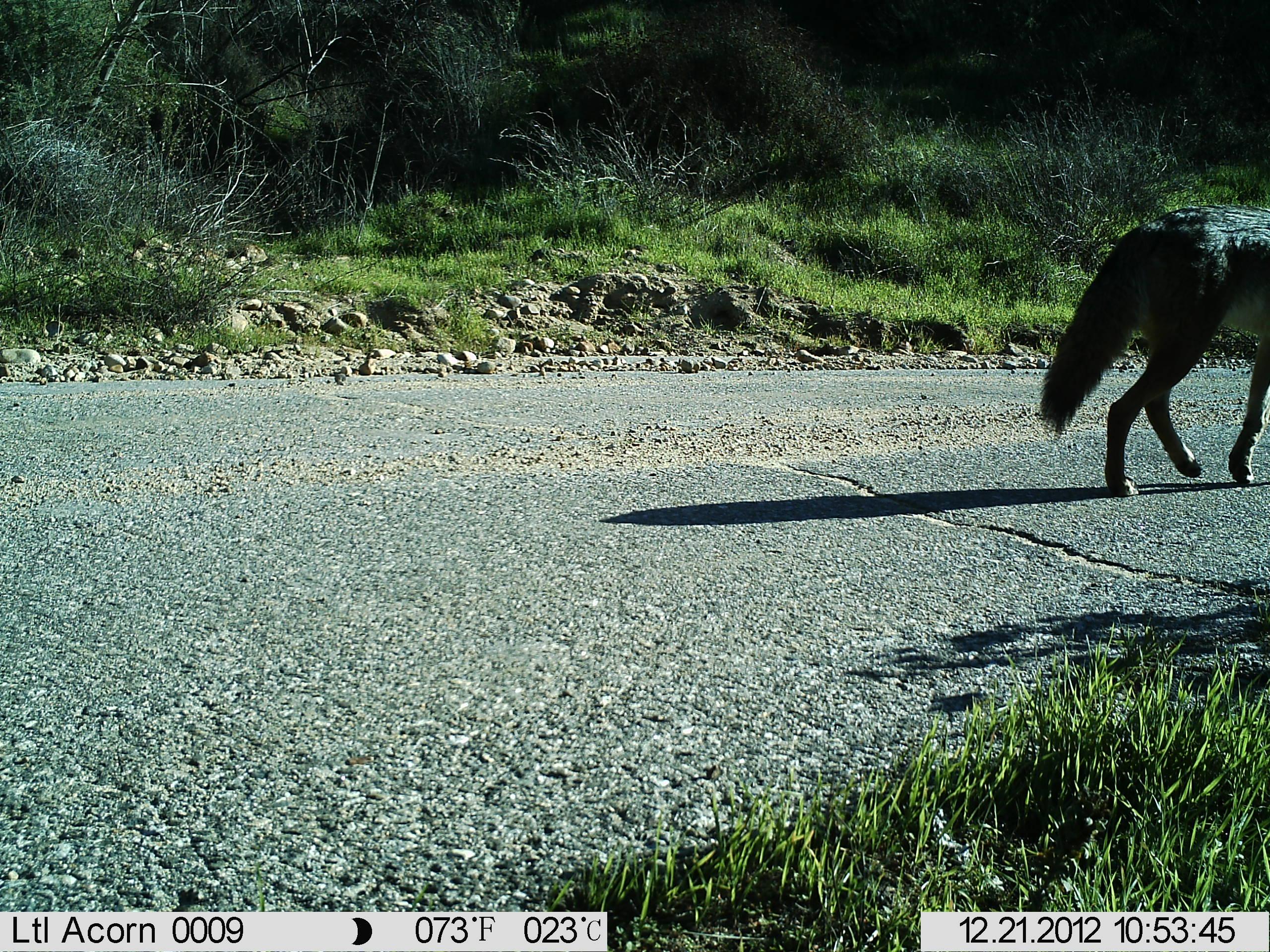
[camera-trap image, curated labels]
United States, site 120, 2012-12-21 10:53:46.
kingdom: Animalia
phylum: Chordata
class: Mammalia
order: Carnivora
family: Canidae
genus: Canis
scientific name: Canis latrans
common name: coyote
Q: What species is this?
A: Coyote (Canis latrans).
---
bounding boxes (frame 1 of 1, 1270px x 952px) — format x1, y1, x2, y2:
coyote: 1030, 182, 1265, 500